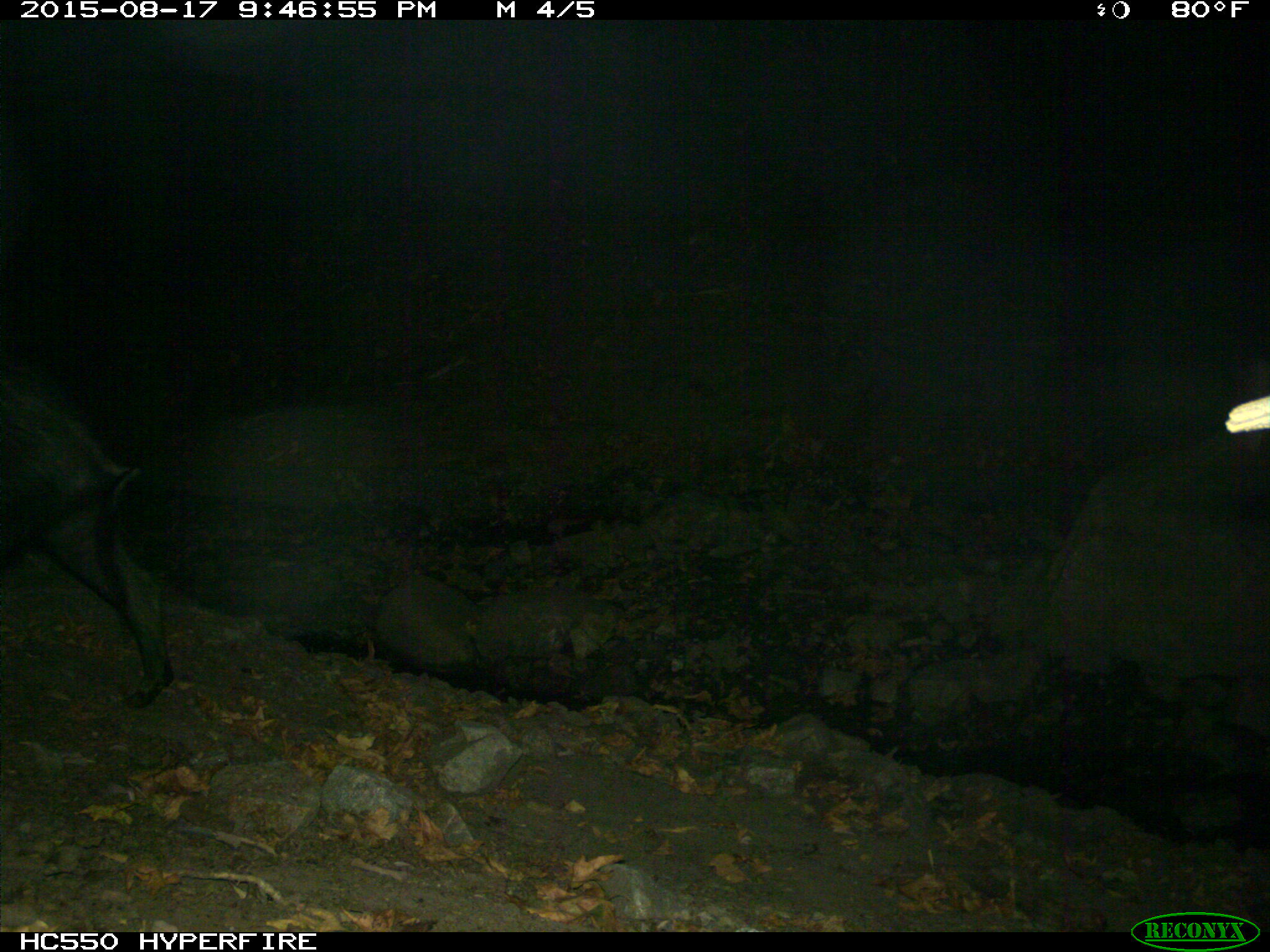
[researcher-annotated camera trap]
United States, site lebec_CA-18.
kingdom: Animalia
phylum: Chordata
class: Mammalia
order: Artiodactyla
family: Suidae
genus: Sus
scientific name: Sus scrofa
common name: wild boar